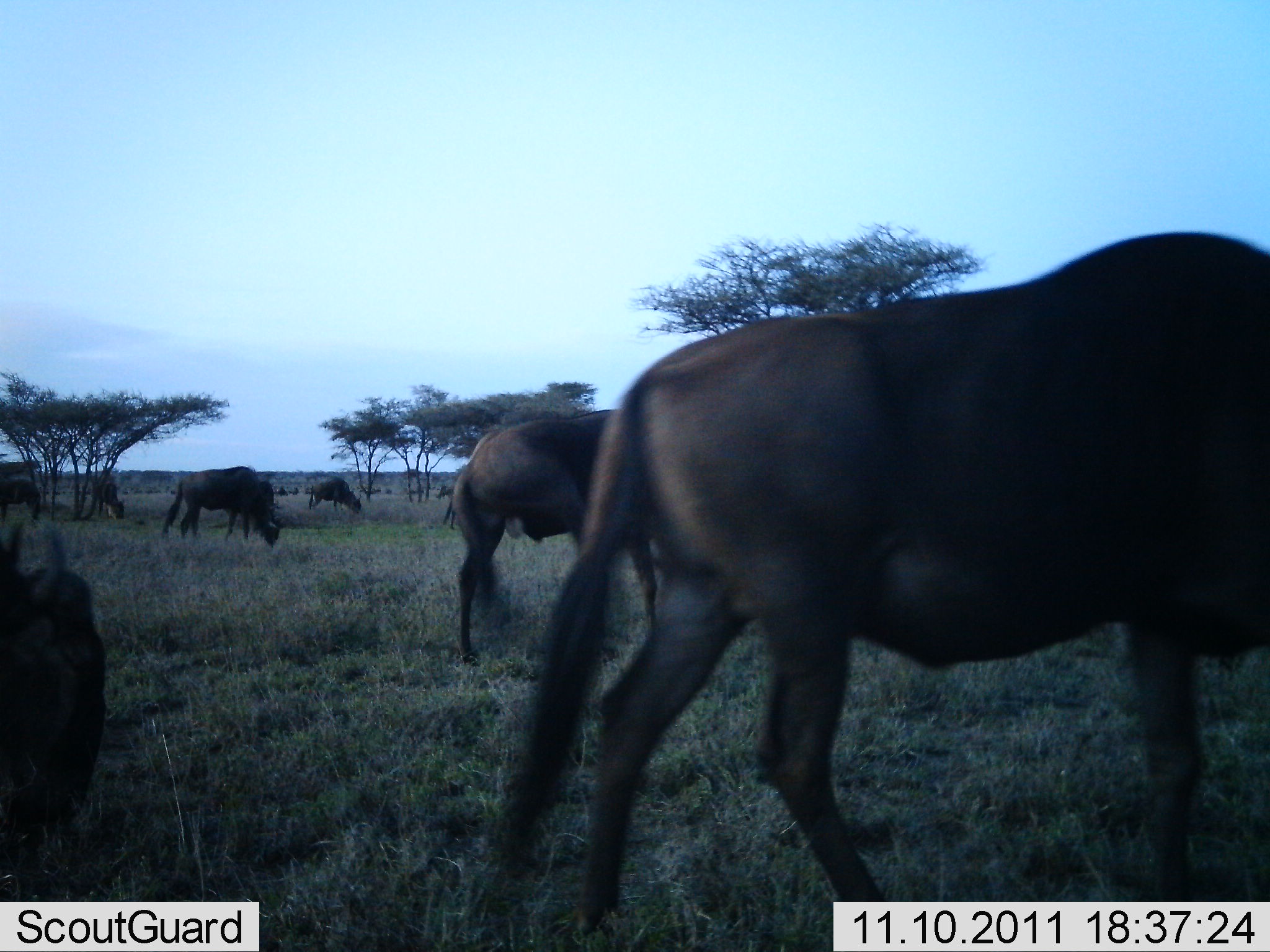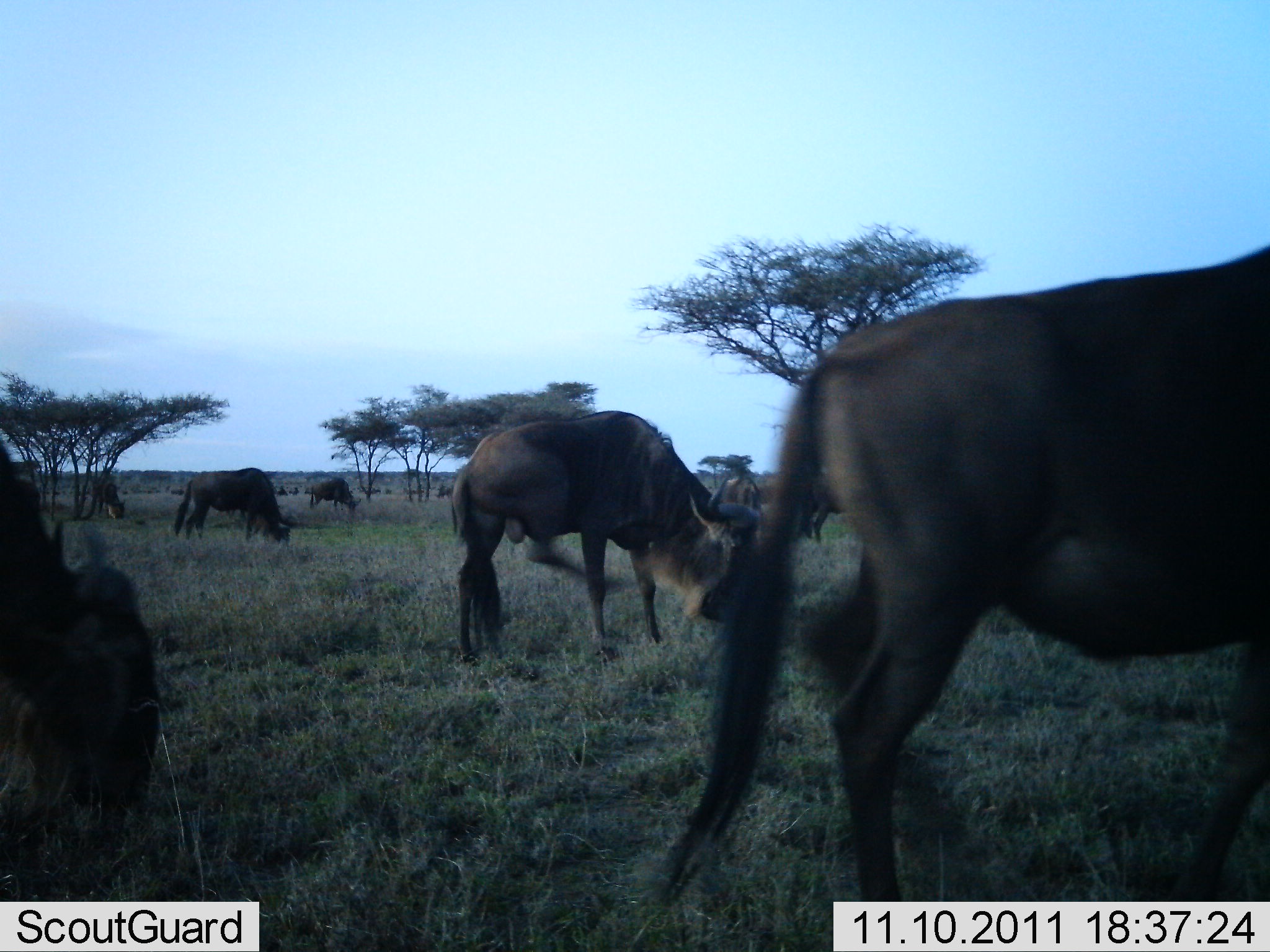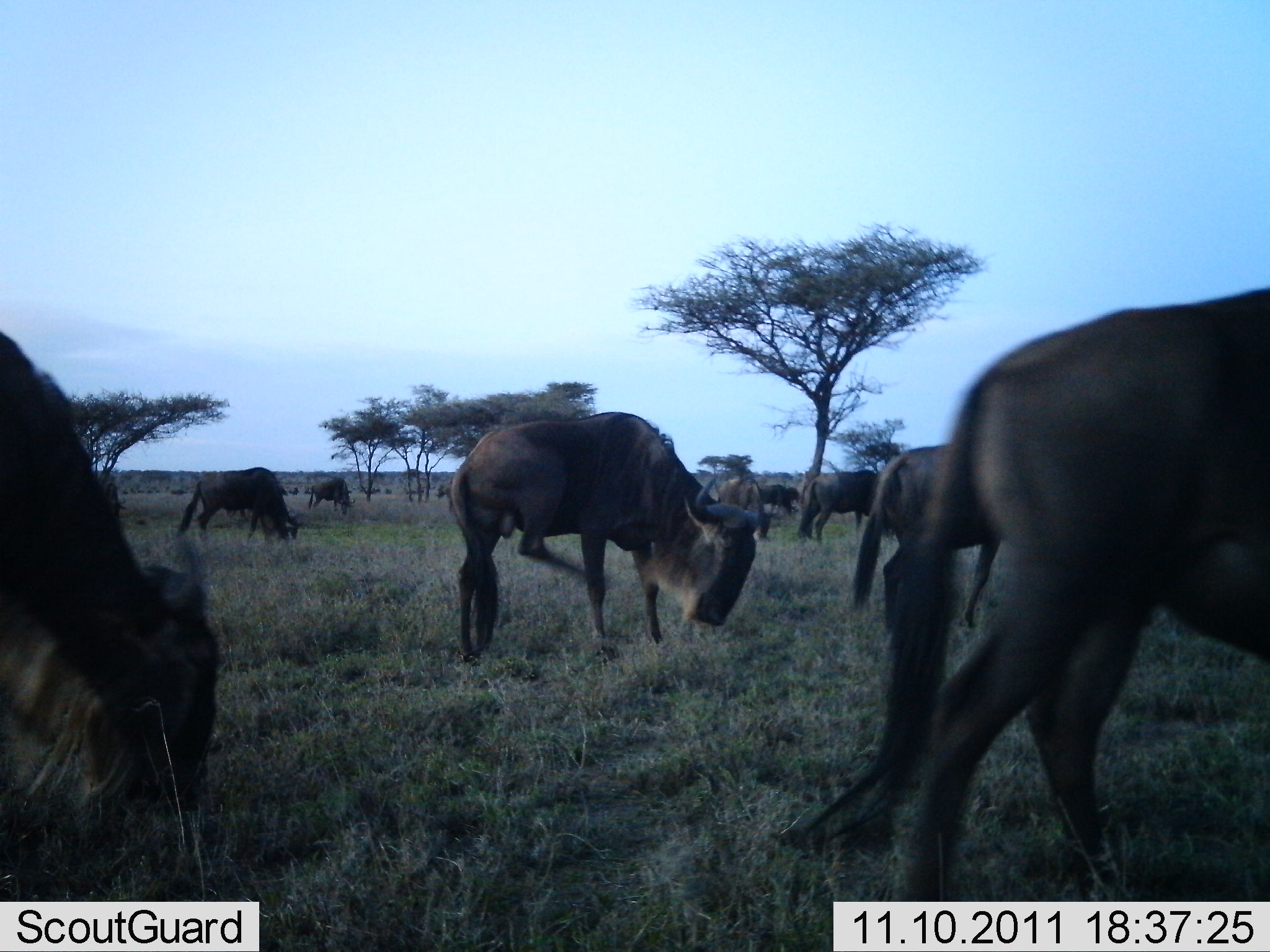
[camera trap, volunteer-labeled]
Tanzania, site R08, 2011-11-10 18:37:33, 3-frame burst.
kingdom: Animalia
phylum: Chordata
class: Mammalia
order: Artiodactyla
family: Bovidae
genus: Connochaetes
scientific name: Connochaetes taurinus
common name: blue wildebeest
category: wildebeest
Wildebeest (blue wildebeest) (Connochaetes taurinus), count 10. Behavior (volunteer vote fractions): standing 20%, resting 10%, moving 70%, interacting 0%. Young present (vote fraction): 0%. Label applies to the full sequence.